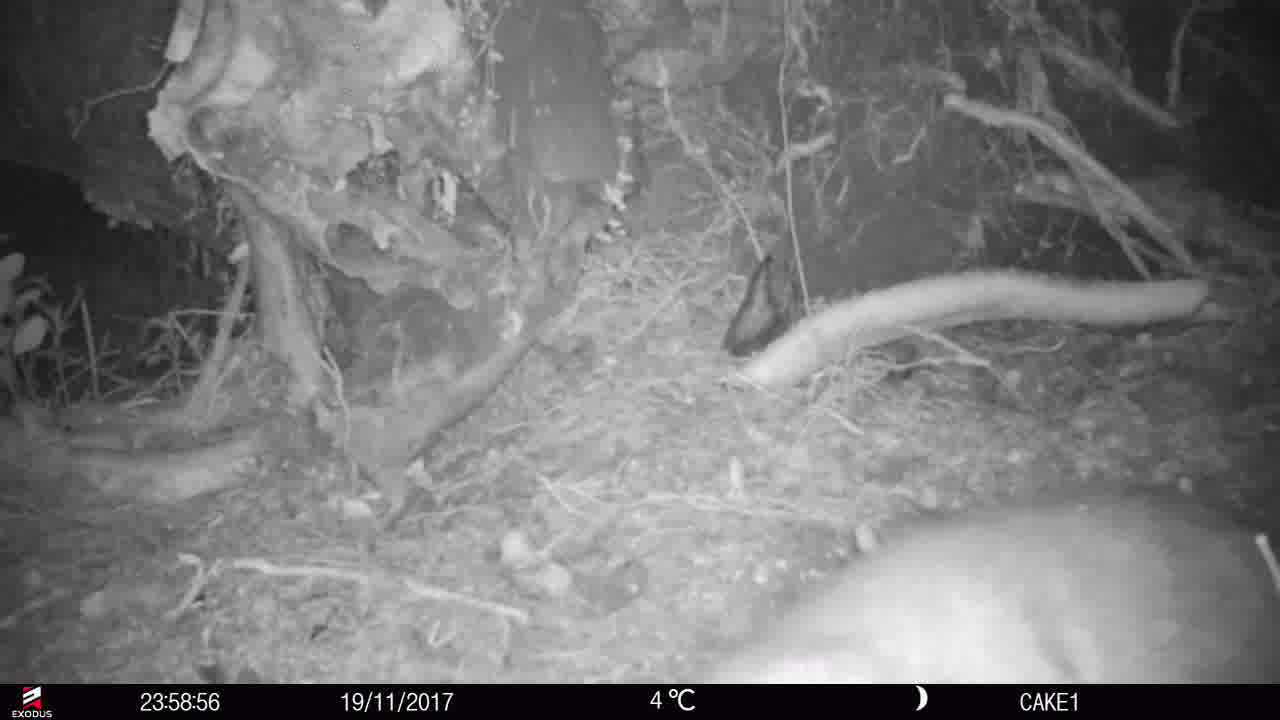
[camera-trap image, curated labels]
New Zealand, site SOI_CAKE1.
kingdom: Animalia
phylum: Chordata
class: Mammalia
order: Diprotodontia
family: Phalangeridae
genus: Trichosurus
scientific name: Trichosurus vulpecula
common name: common brushtail possum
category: possum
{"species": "possum (common brushtail possum) (Trichosurus vulpecula)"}